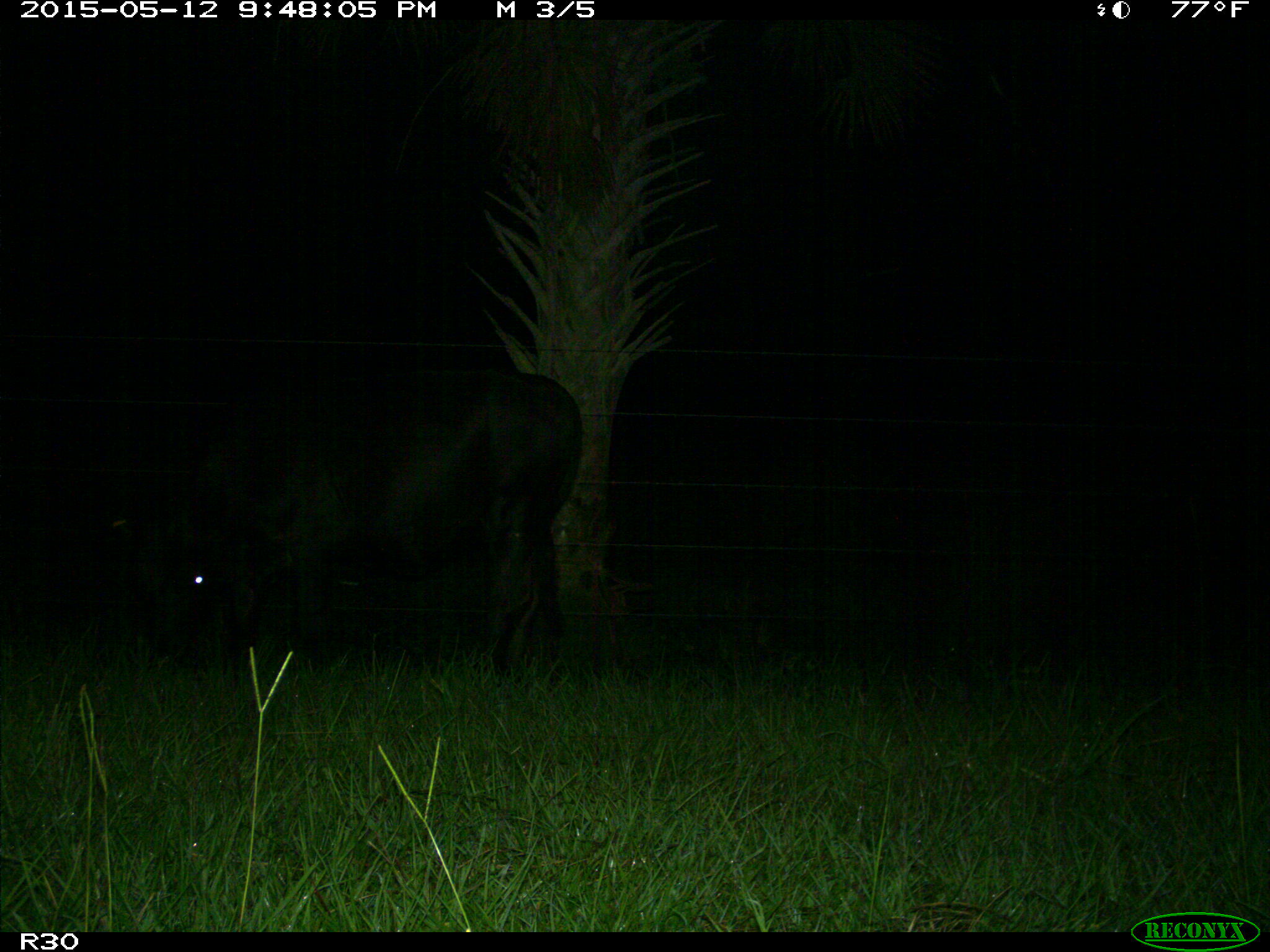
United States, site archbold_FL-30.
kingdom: Animalia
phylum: Chordata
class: Mammalia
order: Artiodactyla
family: Bovidae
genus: Bos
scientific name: Bos taurus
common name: domestic cow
Bos taurus (domestic cow).